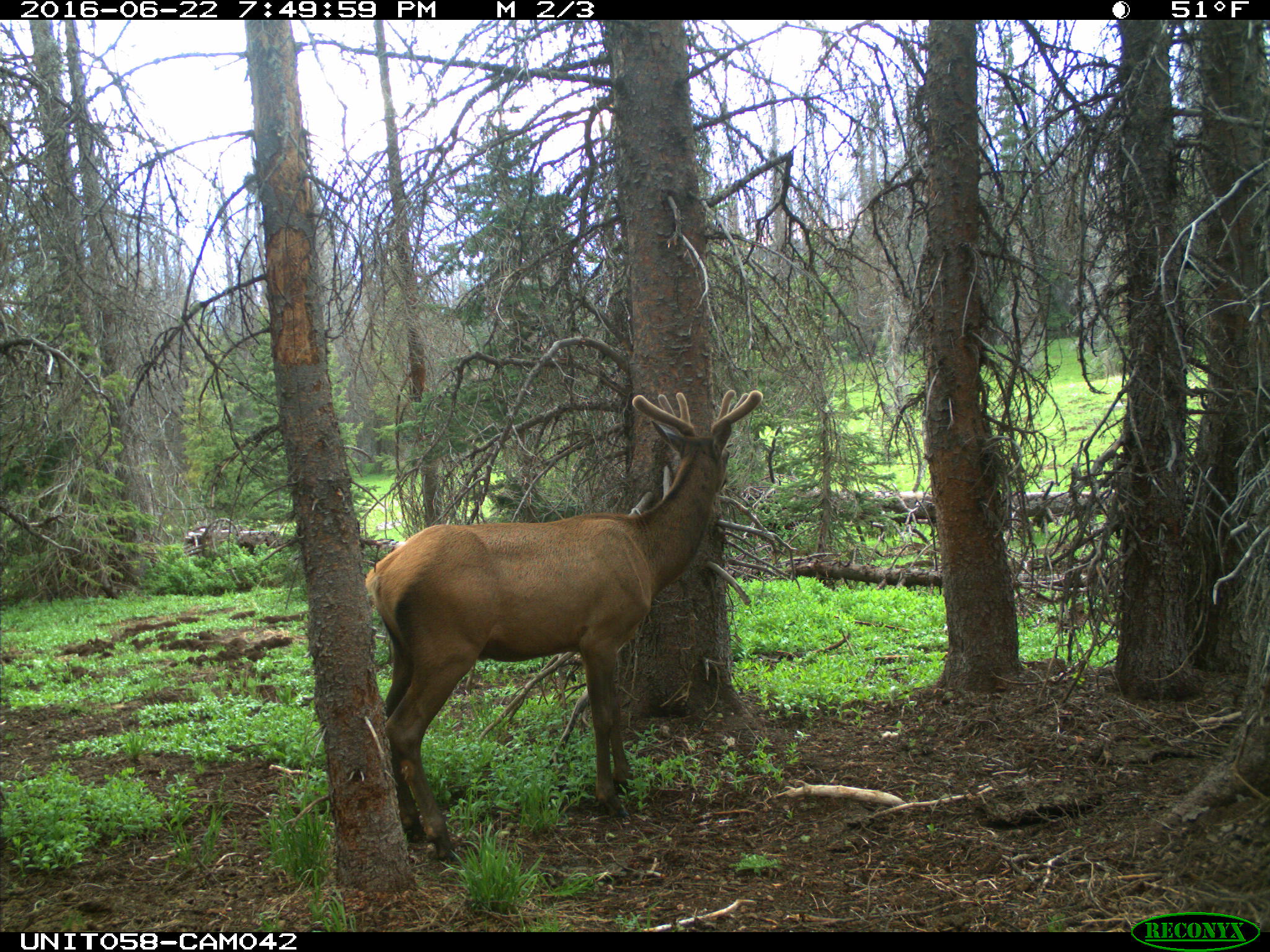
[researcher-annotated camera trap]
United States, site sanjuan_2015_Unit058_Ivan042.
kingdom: Animalia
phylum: Chordata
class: Mammalia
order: Artiodactyla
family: Cervidae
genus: Cervus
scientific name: Cervus elaphus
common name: red deer